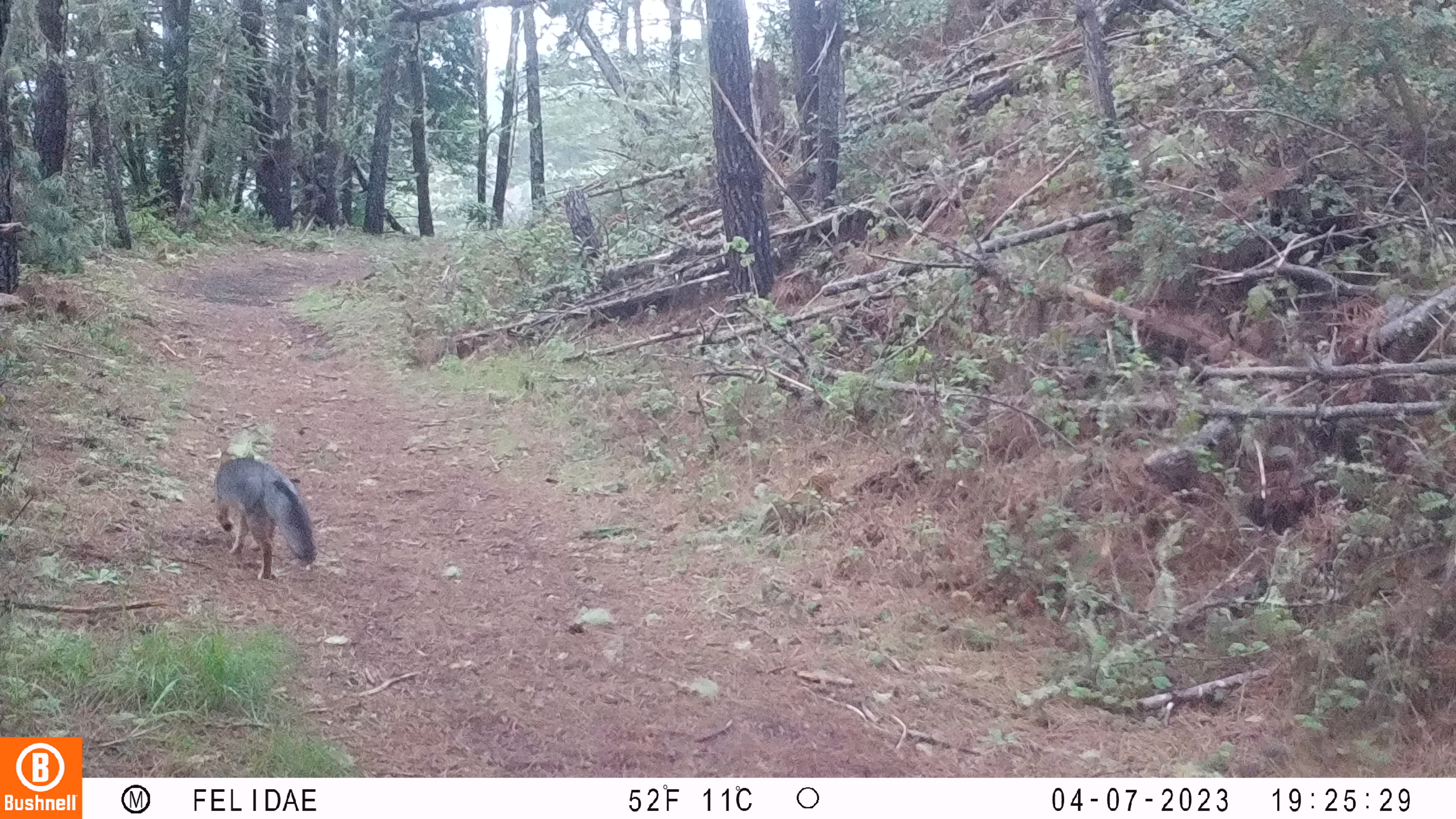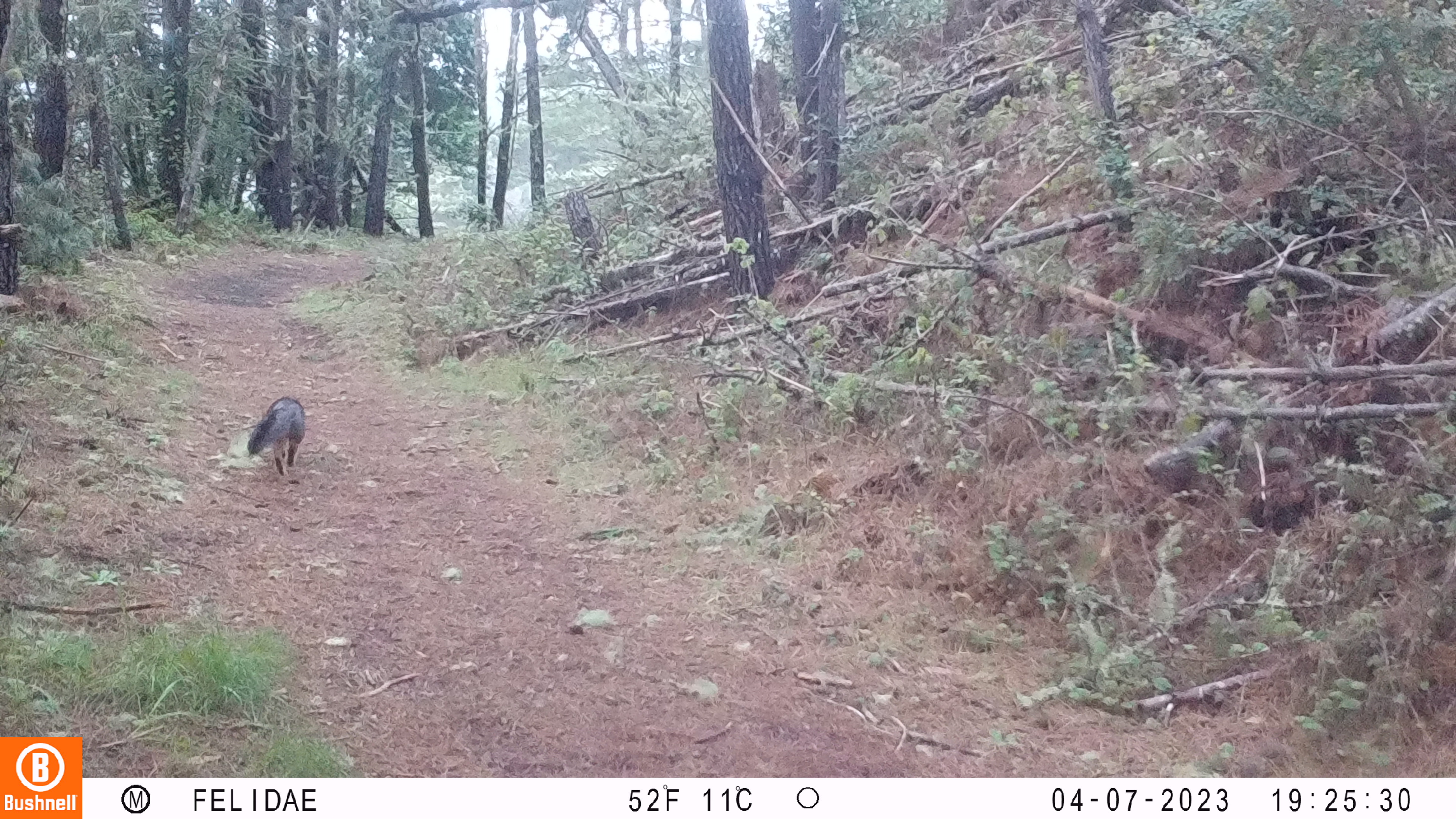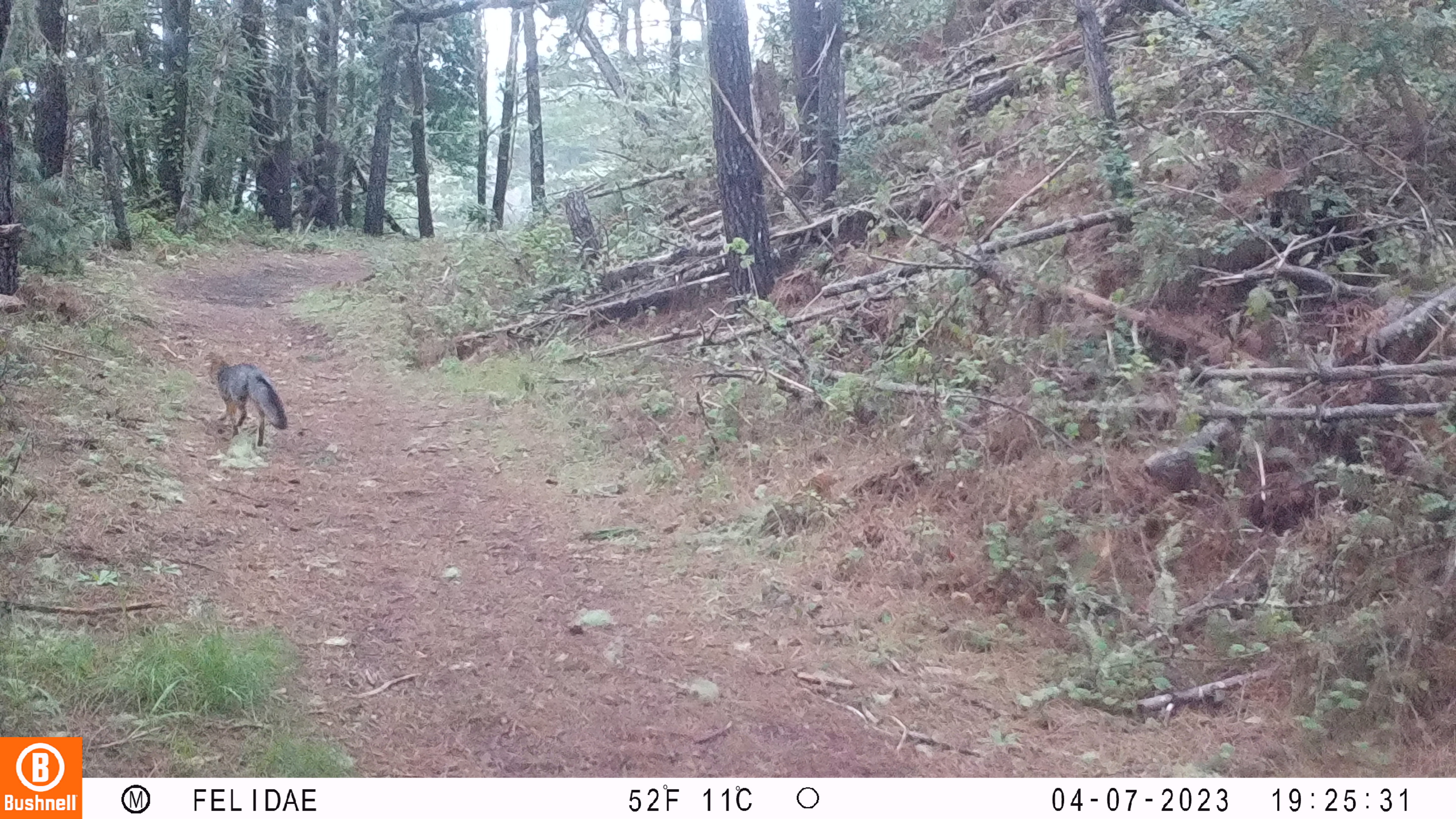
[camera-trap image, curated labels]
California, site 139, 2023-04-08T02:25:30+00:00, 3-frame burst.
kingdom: Animalia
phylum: Chordata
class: Mammalia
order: Carnivora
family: Canidae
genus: Urocyon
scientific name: Urocyon cinereoargenteus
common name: gray fox